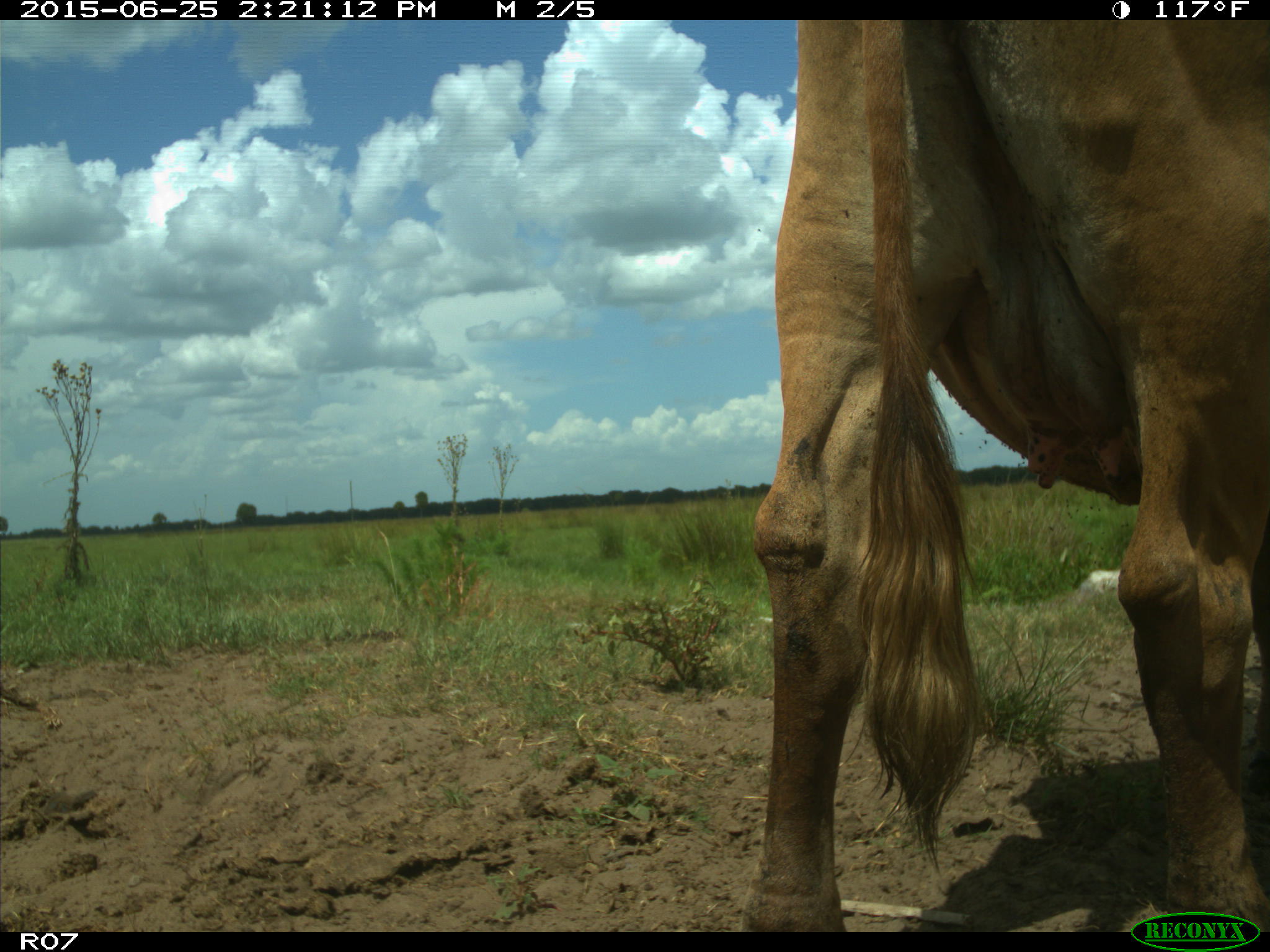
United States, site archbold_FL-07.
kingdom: Animalia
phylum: Chordata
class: Mammalia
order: Artiodactyla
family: Bovidae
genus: Bos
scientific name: Bos taurus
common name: domestic cow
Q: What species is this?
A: Bos taurus (domestic cow).